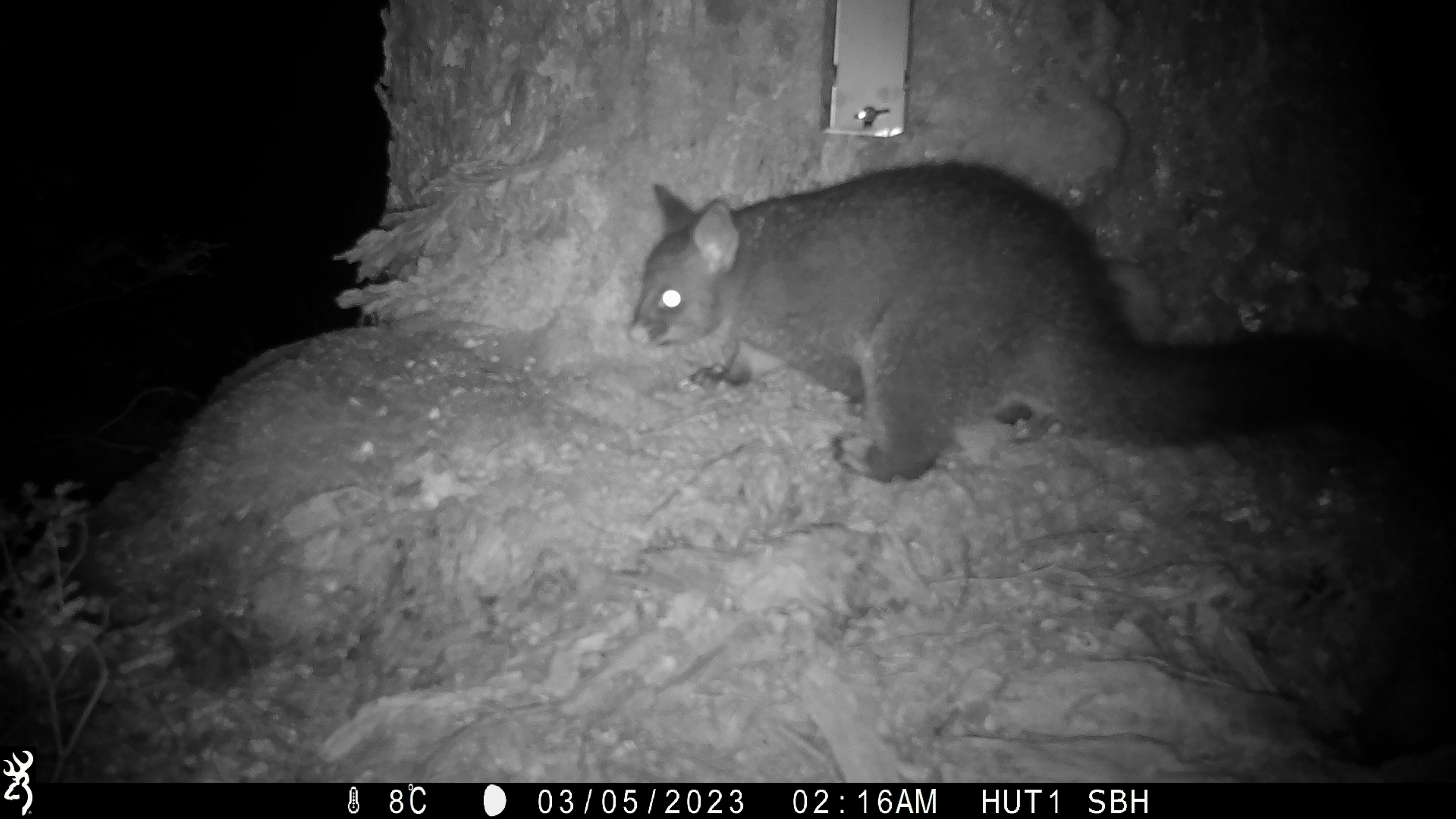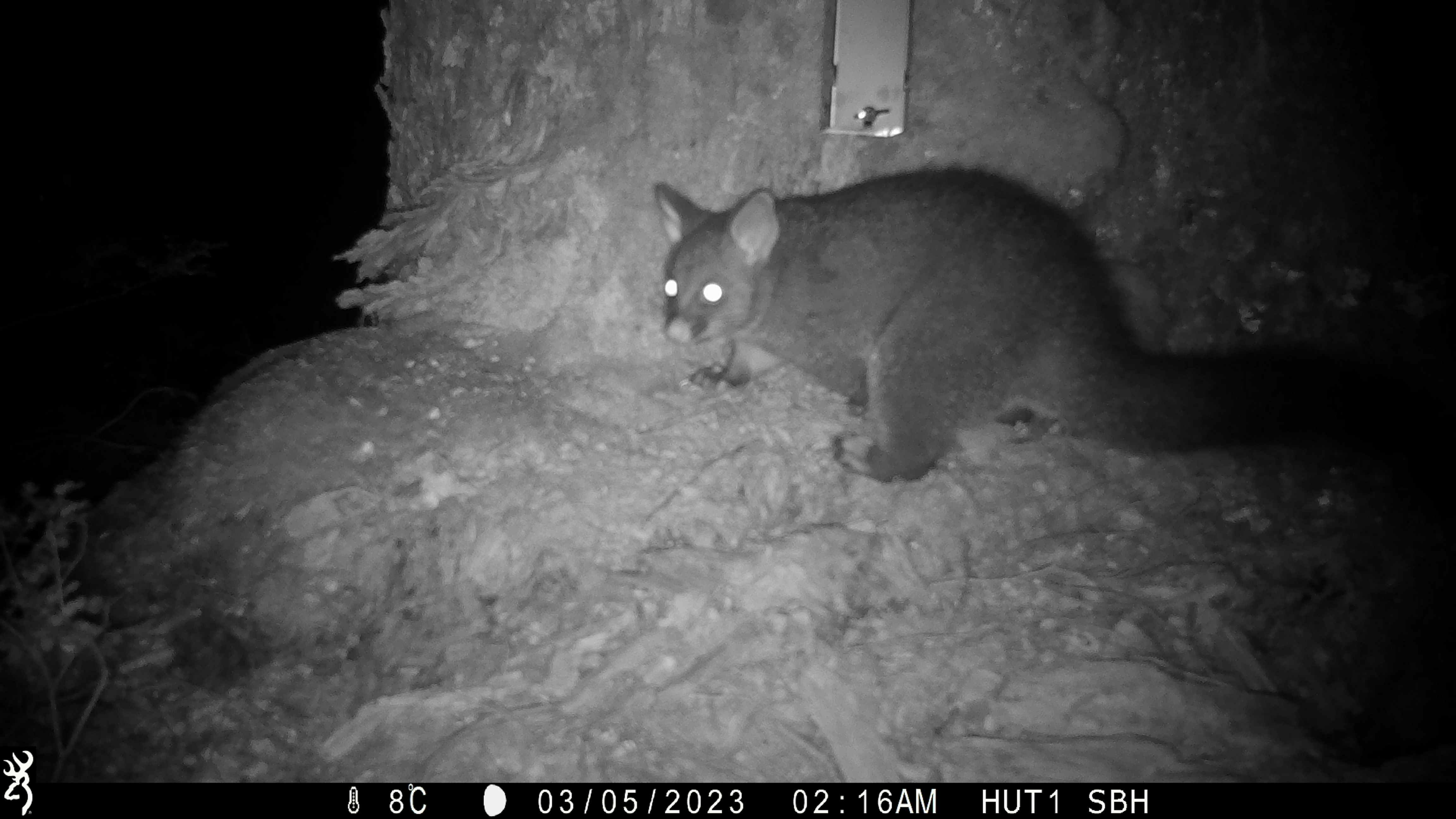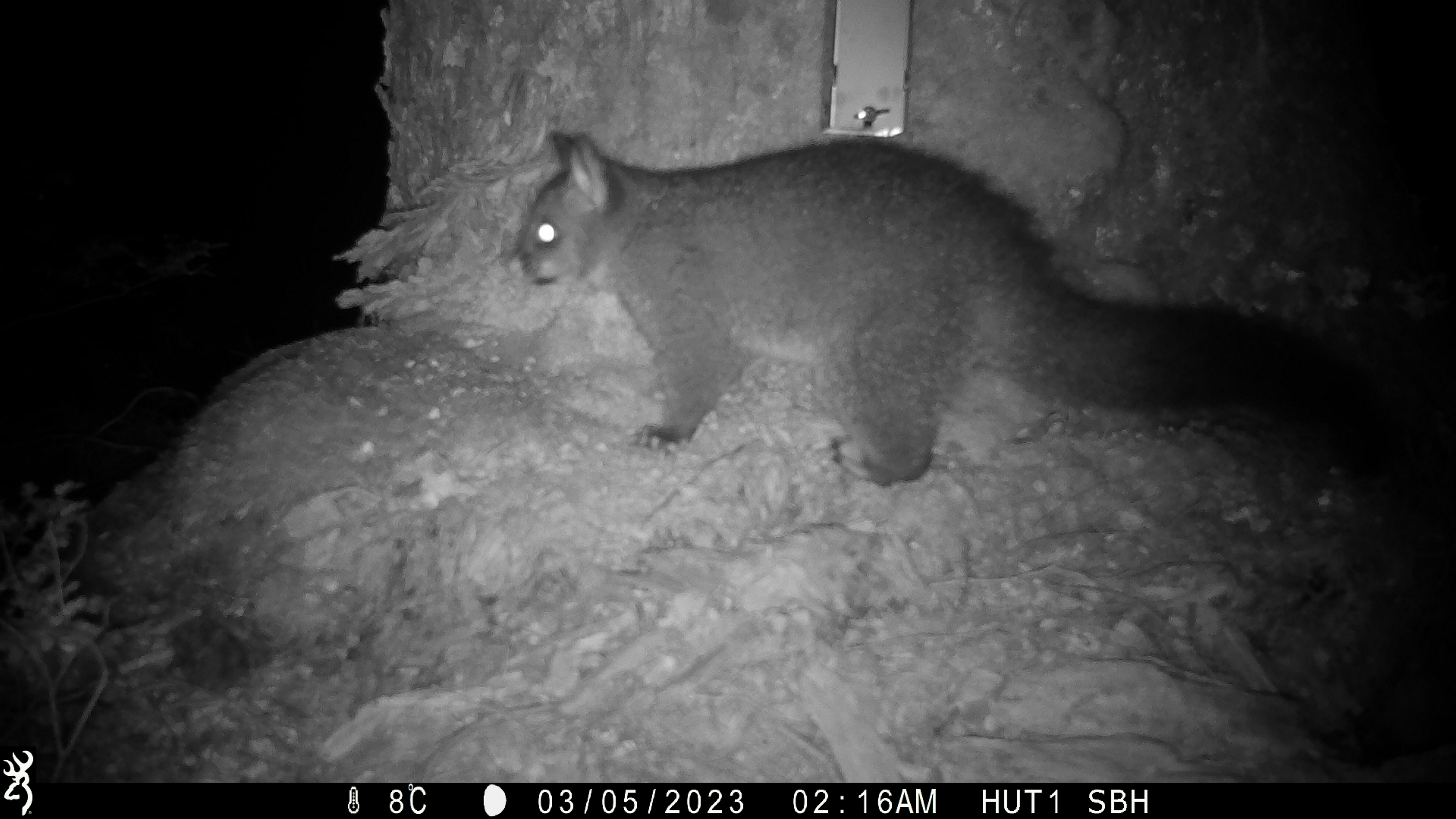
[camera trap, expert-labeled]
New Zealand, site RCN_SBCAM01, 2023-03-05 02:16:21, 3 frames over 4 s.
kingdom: Animalia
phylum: Chordata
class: Mammalia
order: Diprotodontia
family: Phalangeridae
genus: Trichosurus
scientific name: Trichosurus vulpecula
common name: common brushtail possum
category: possum